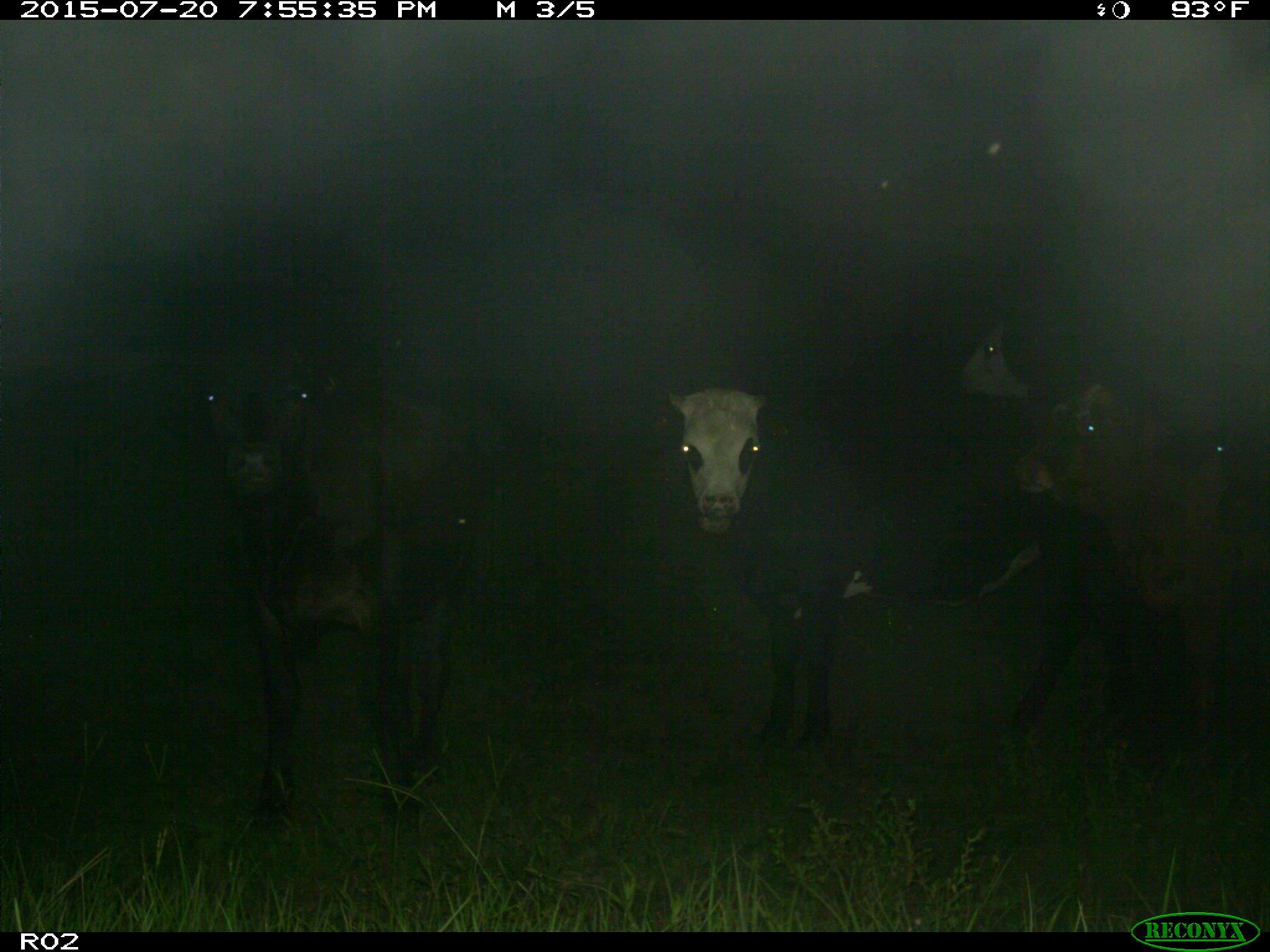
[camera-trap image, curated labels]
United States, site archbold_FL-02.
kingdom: Animalia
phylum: Chordata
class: Mammalia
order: Artiodactyla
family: Bovidae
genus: Bos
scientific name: Bos taurus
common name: domestic cow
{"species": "Bos taurus (domestic cow)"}